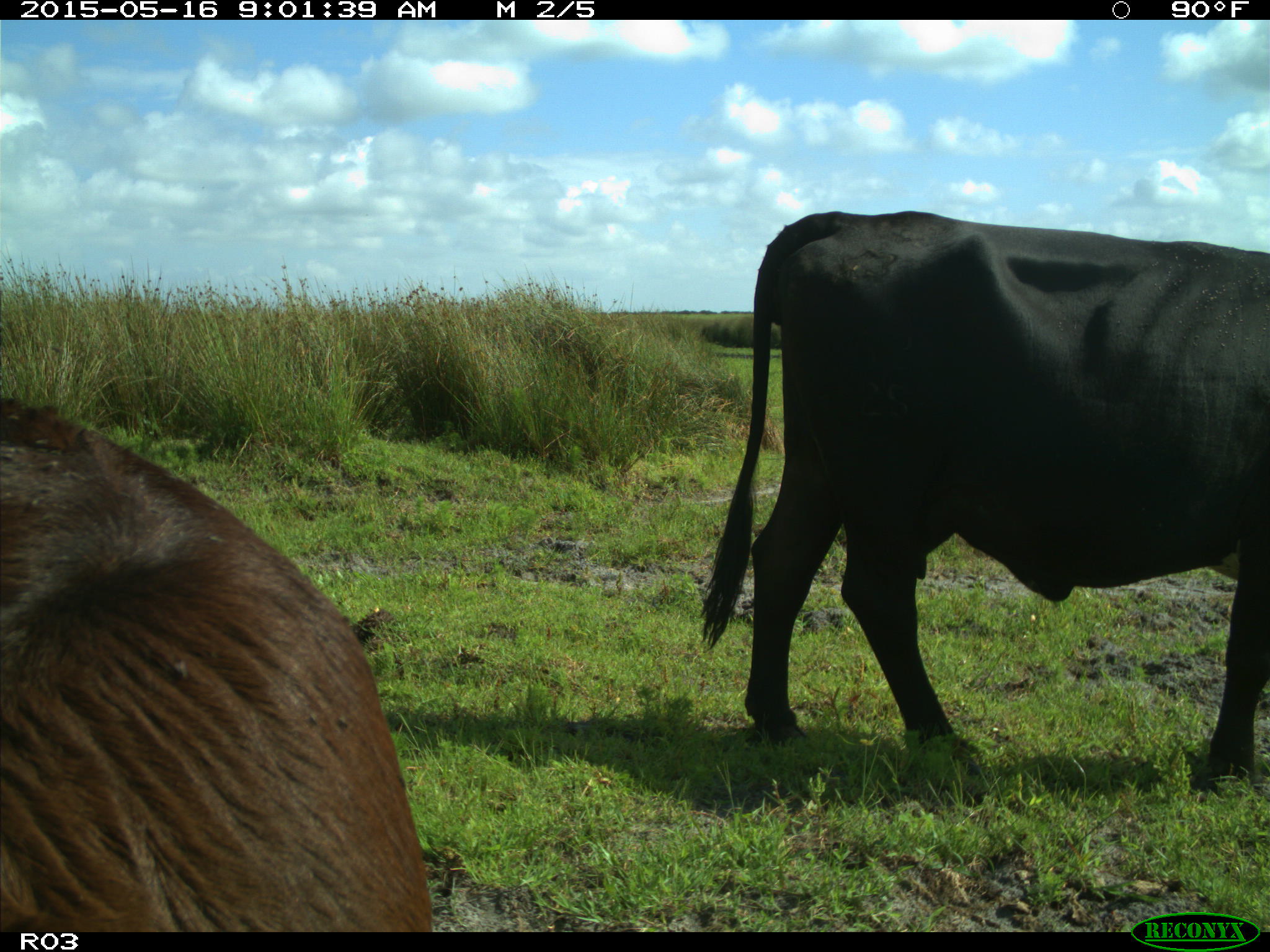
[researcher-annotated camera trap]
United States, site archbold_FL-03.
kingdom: Animalia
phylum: Chordata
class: Mammalia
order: Artiodactyla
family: Bovidae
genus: Bos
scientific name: Bos taurus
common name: domestic cow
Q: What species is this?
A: Bos taurus (domestic cow).